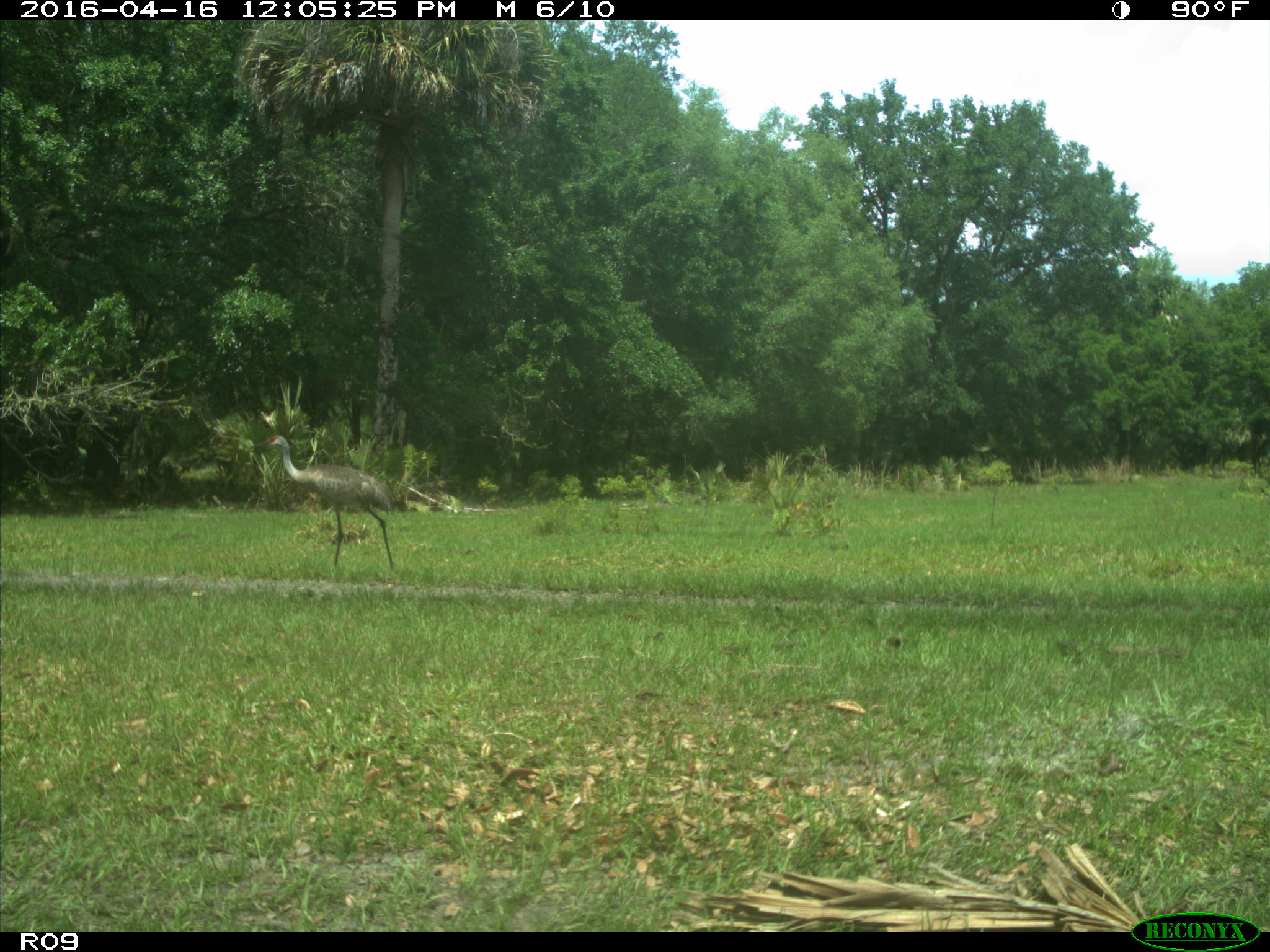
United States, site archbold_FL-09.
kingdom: Animalia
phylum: Chordata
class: Aves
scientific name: Aves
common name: birds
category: unidentified bird